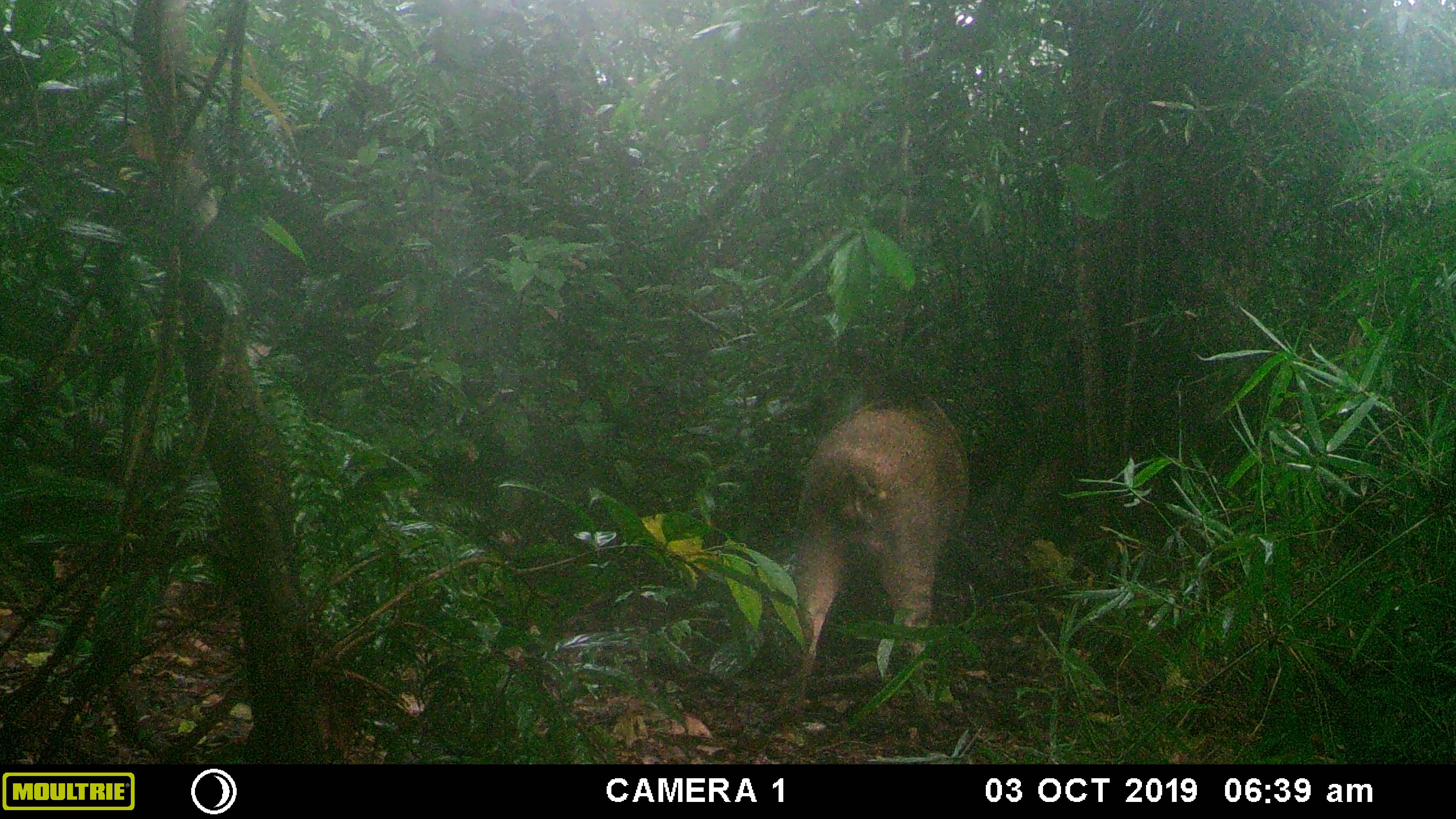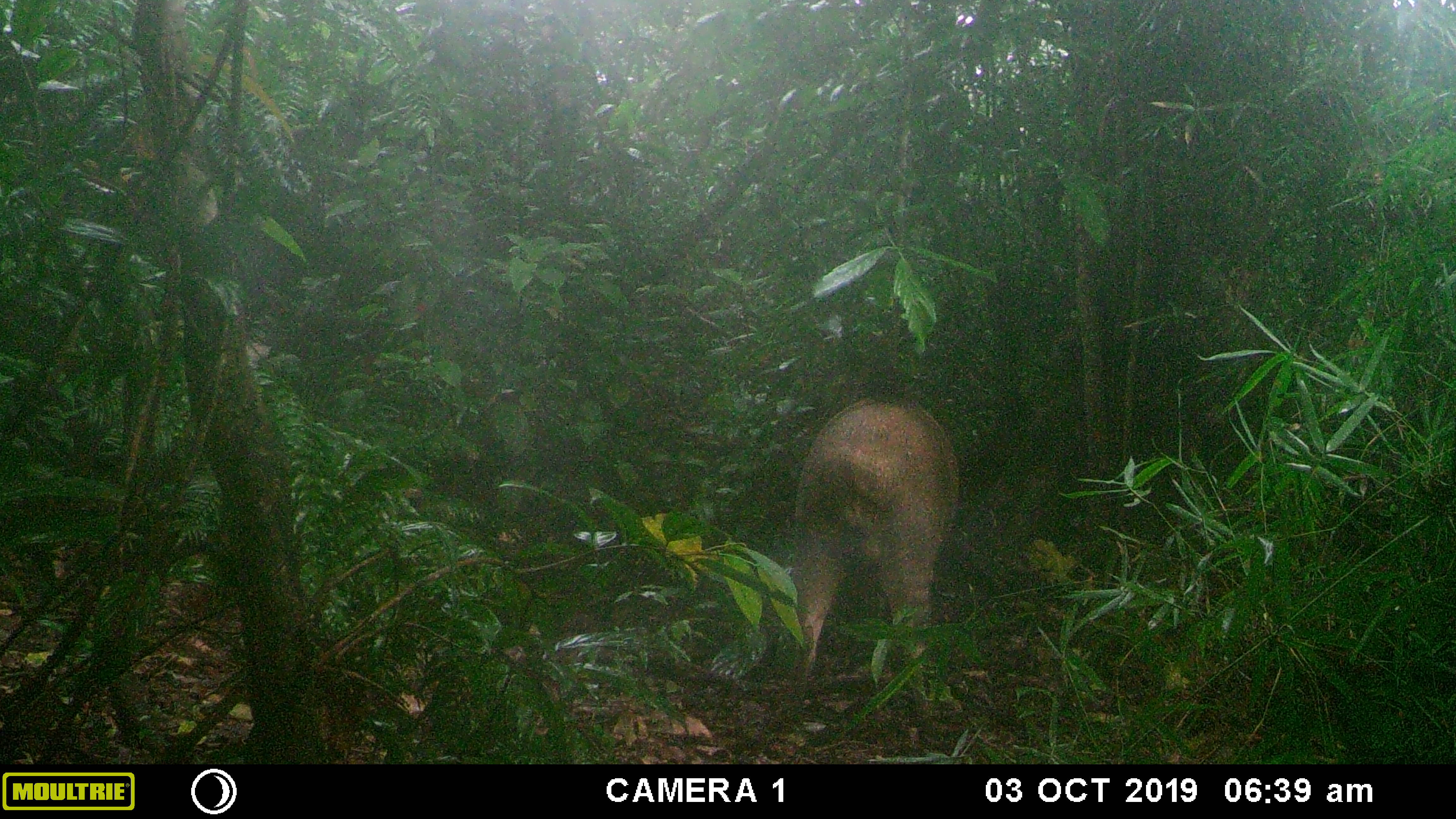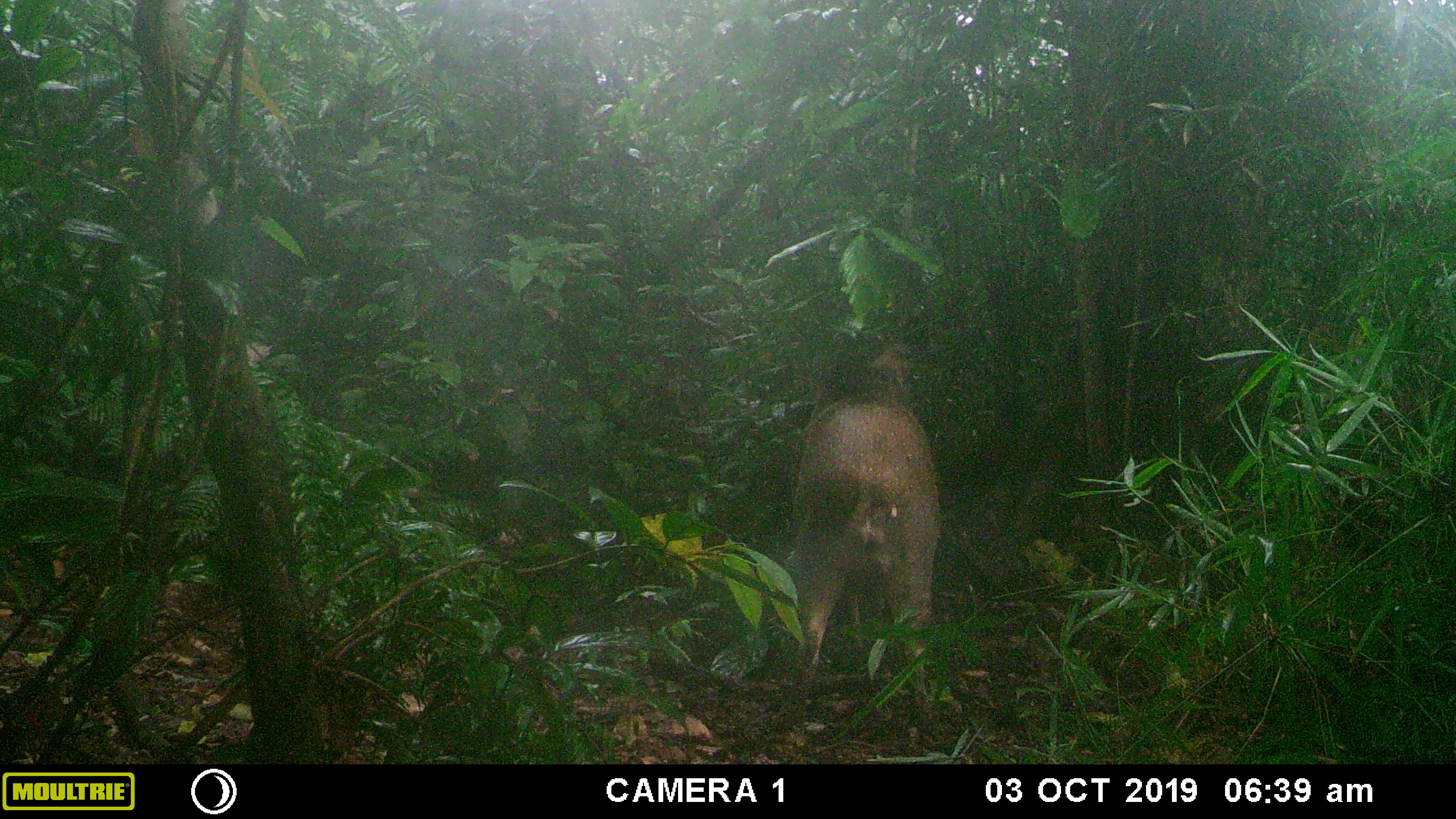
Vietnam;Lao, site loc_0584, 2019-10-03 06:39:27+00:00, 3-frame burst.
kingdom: Animalia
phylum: Chordata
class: Mammalia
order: Artiodactyla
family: Suidae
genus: Sus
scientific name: Sus scrofa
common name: eurasian wild pig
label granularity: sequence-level